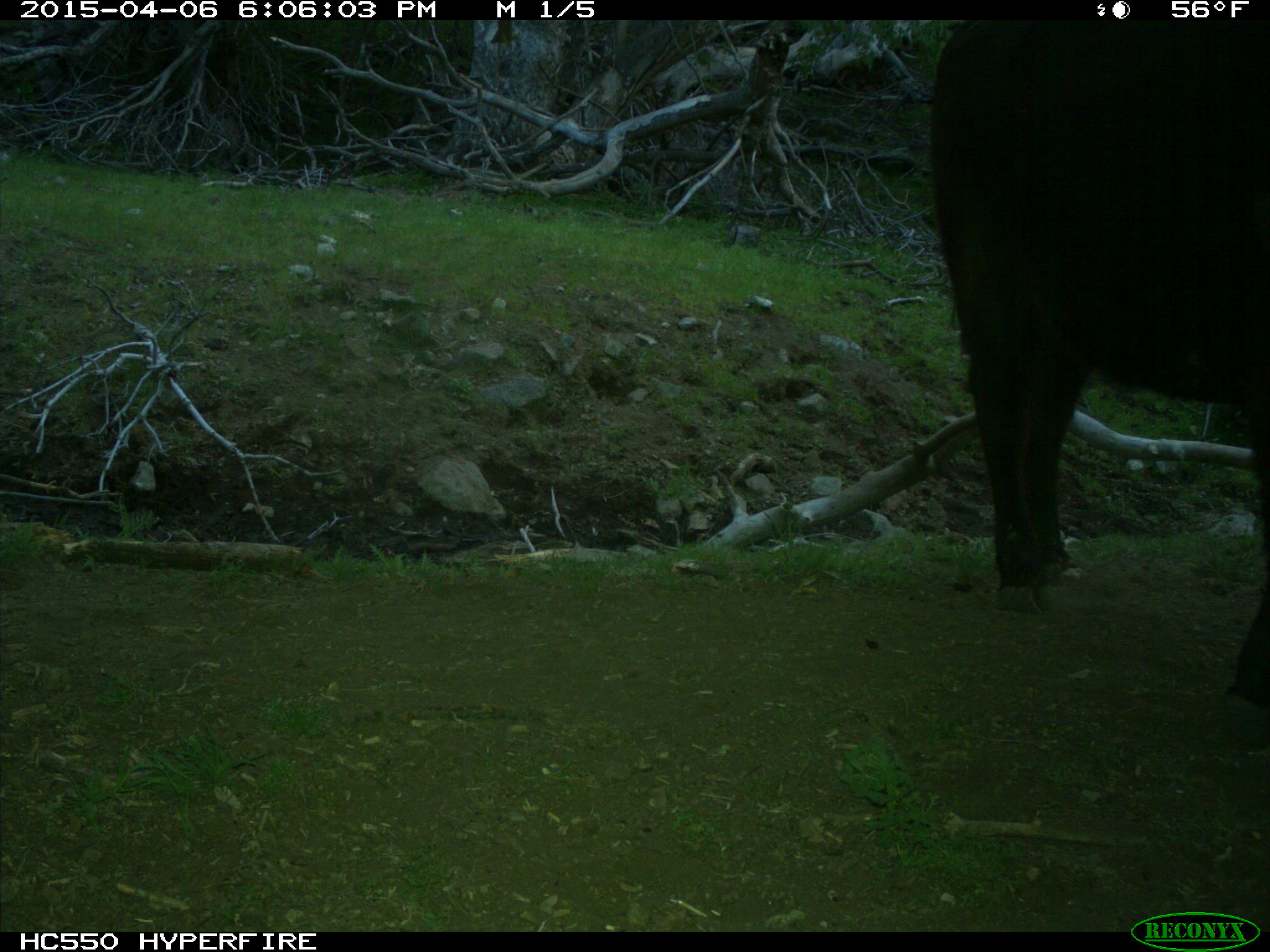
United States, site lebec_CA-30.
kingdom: Animalia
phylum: Chordata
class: Mammalia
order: Artiodactyla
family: Bovidae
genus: Bos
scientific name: Bos taurus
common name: domestic cow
Bos taurus (domestic cow).